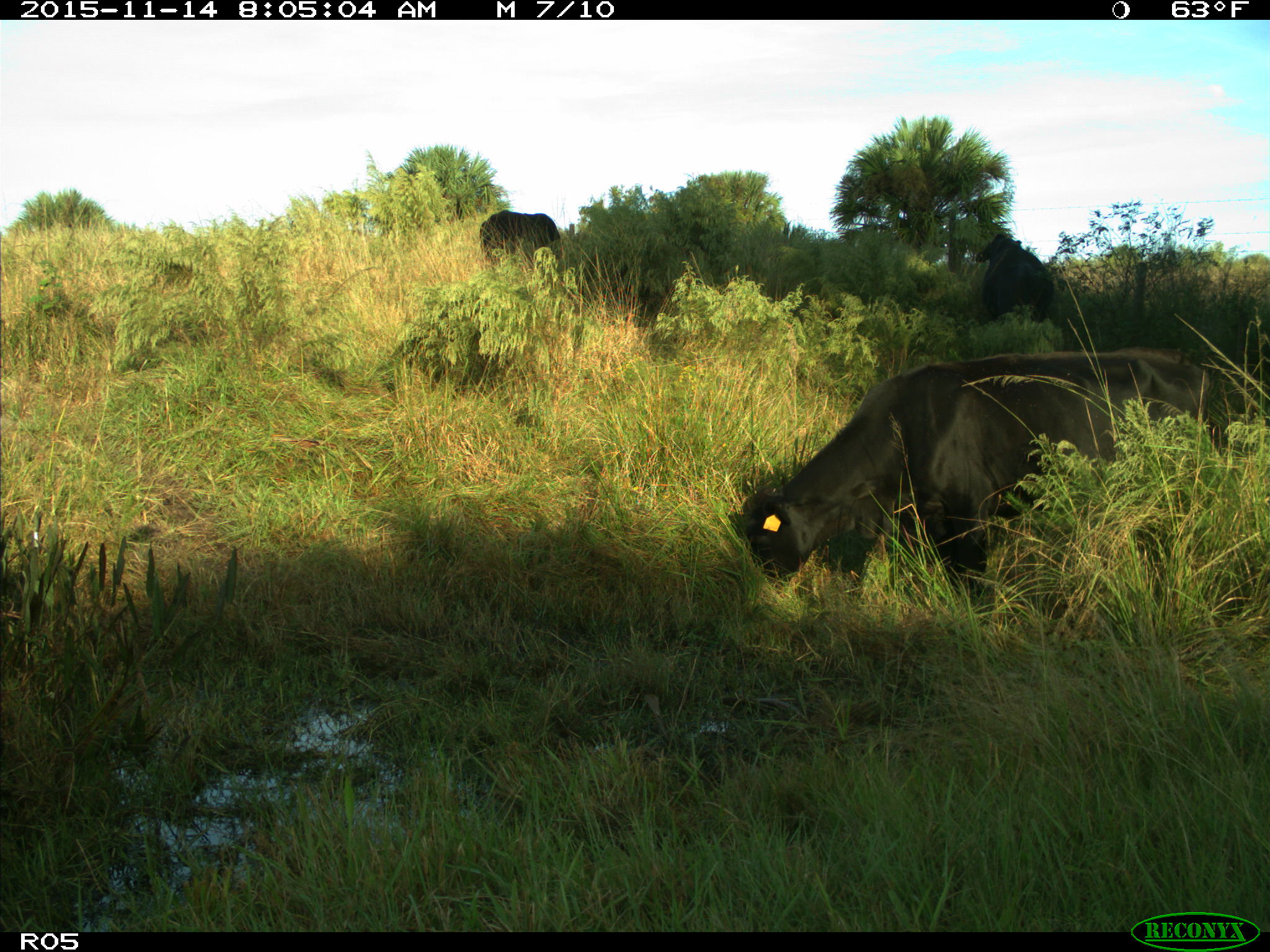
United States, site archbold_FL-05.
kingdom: Animalia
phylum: Chordata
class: Mammalia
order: Artiodactyla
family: Bovidae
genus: Bos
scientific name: Bos taurus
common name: domestic cow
Bos taurus (domestic cow).